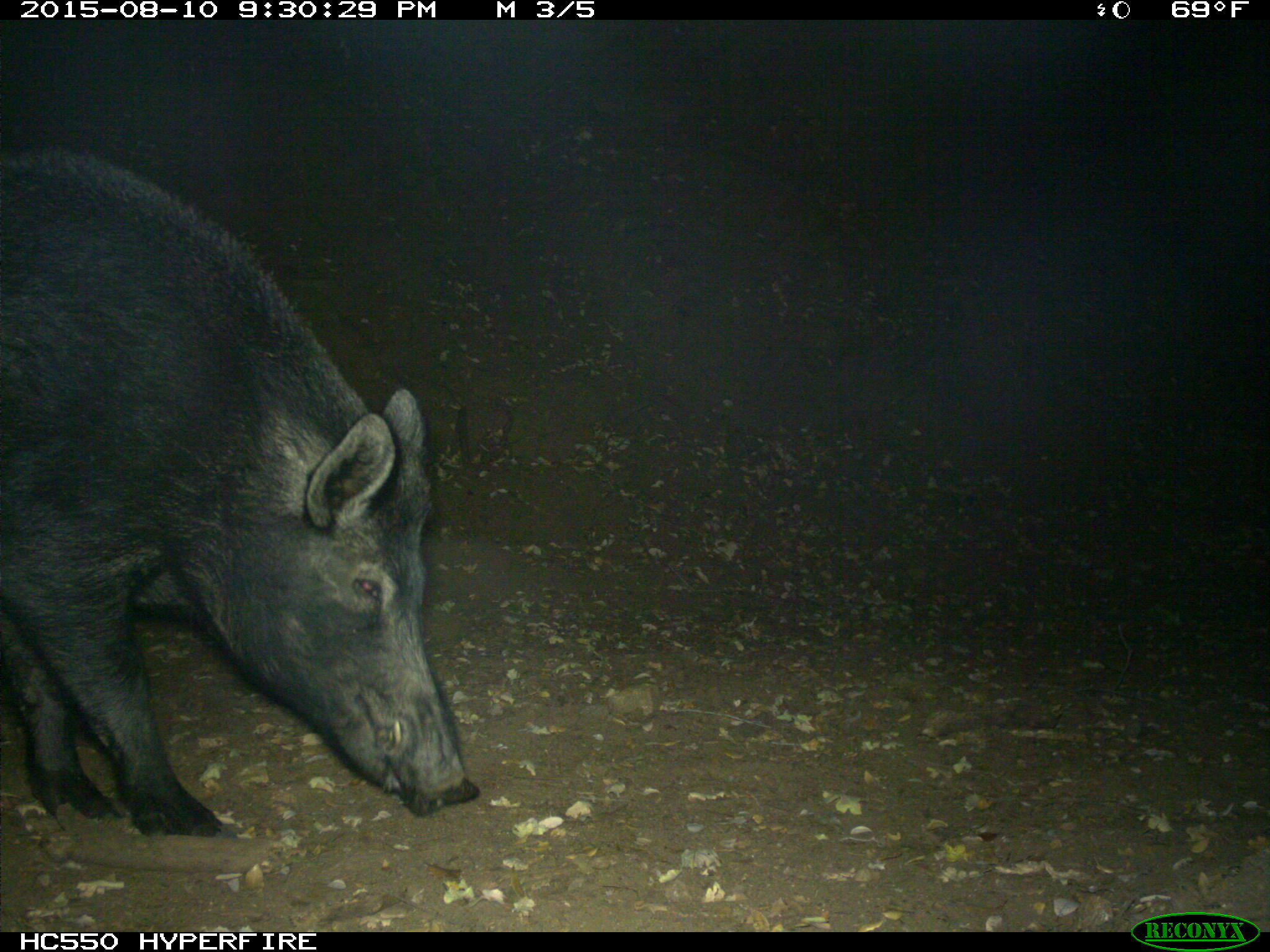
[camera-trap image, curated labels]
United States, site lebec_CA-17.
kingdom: Animalia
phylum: Chordata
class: Mammalia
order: Artiodactyla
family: Suidae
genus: Sus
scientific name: Sus scrofa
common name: wild boar